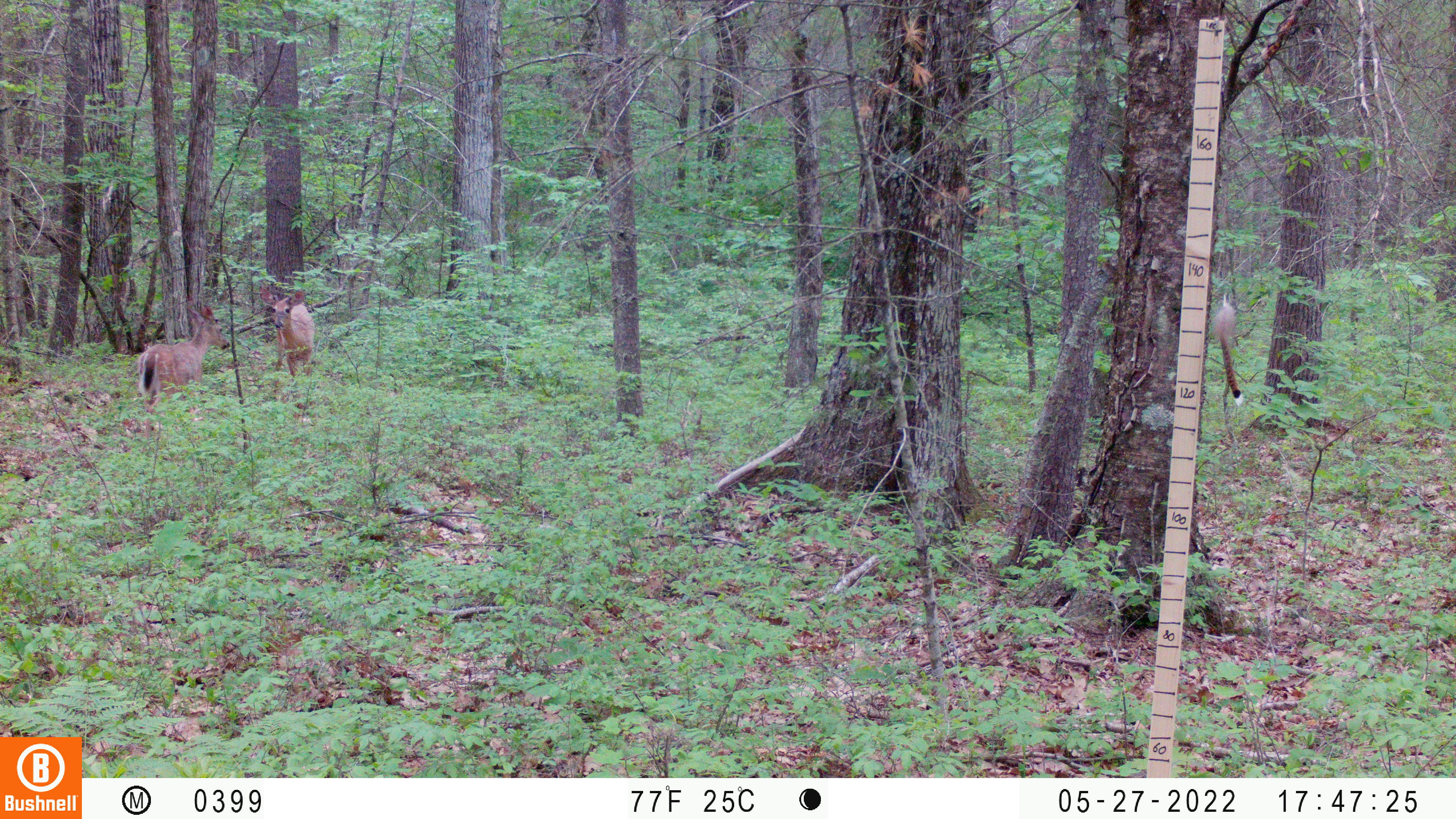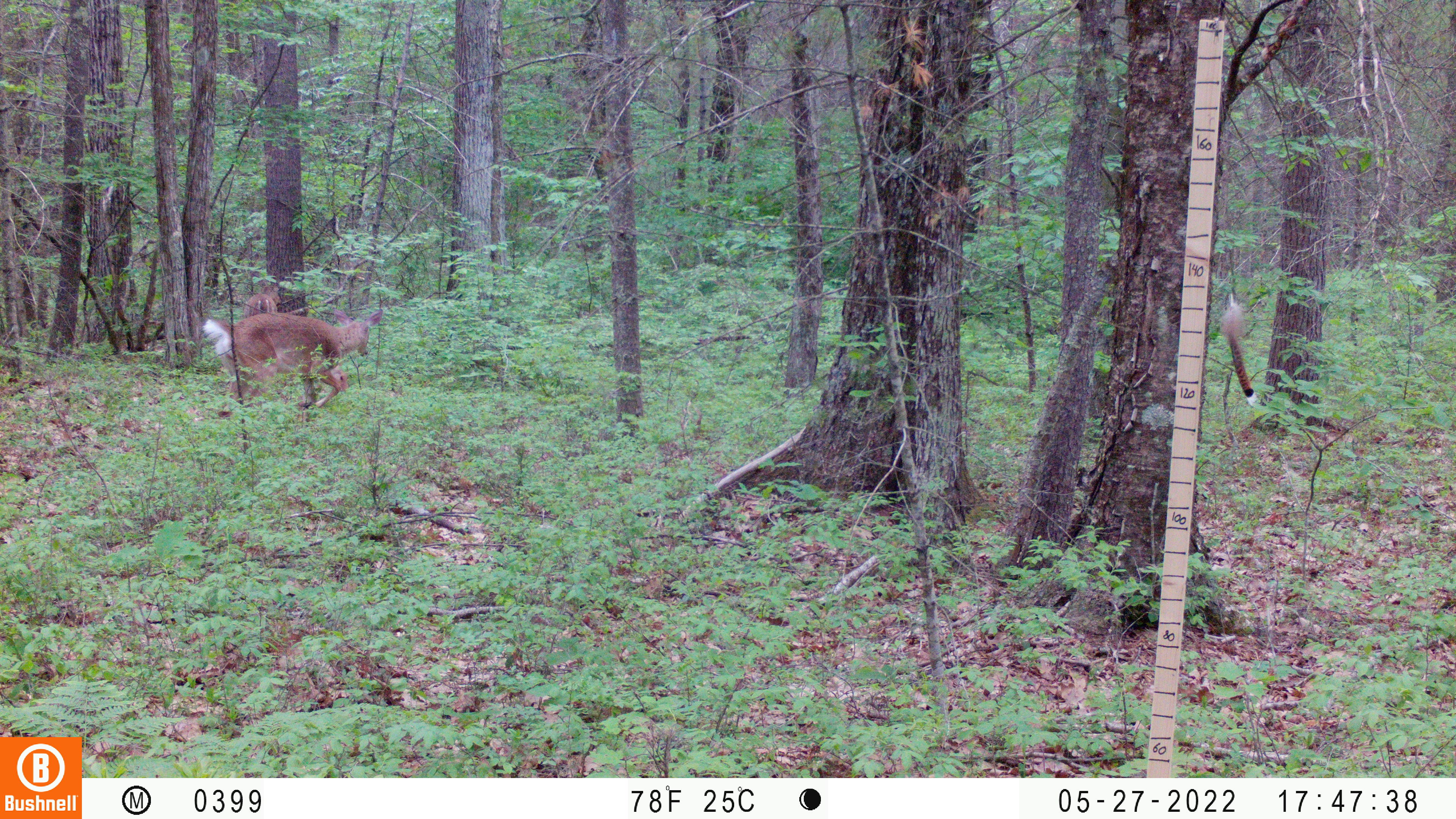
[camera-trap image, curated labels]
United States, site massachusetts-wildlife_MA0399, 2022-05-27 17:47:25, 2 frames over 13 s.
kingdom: Animalia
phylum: Chordata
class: Mammalia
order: Artiodactyla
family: Cervidae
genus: Odocoileus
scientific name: Odocoileus virginianus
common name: white-tailed deer